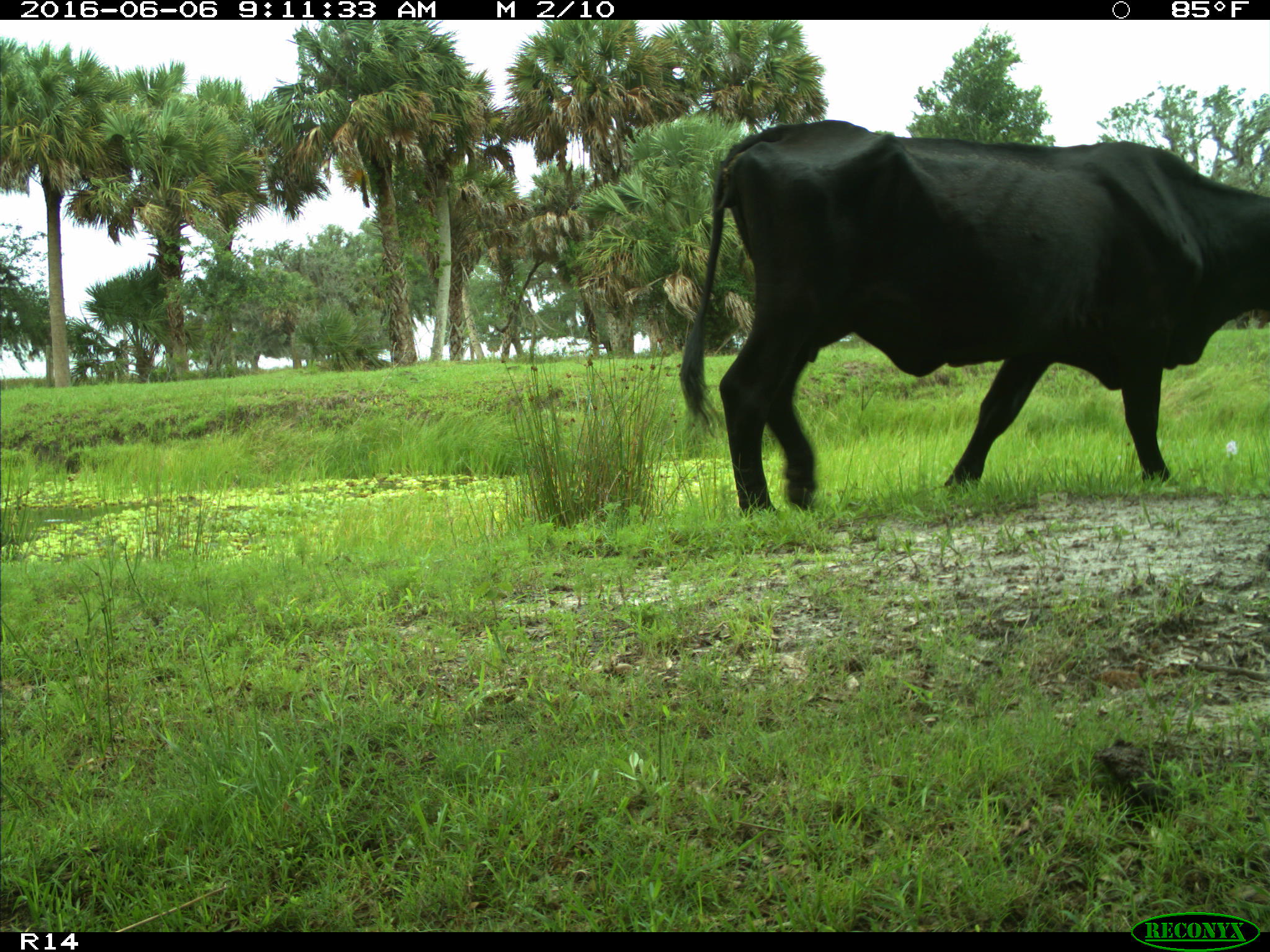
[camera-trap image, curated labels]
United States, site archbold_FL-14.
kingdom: Animalia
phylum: Chordata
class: Mammalia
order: Artiodactyla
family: Bovidae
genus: Bos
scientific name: Bos taurus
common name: domestic cow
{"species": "Bos taurus (domestic cow)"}